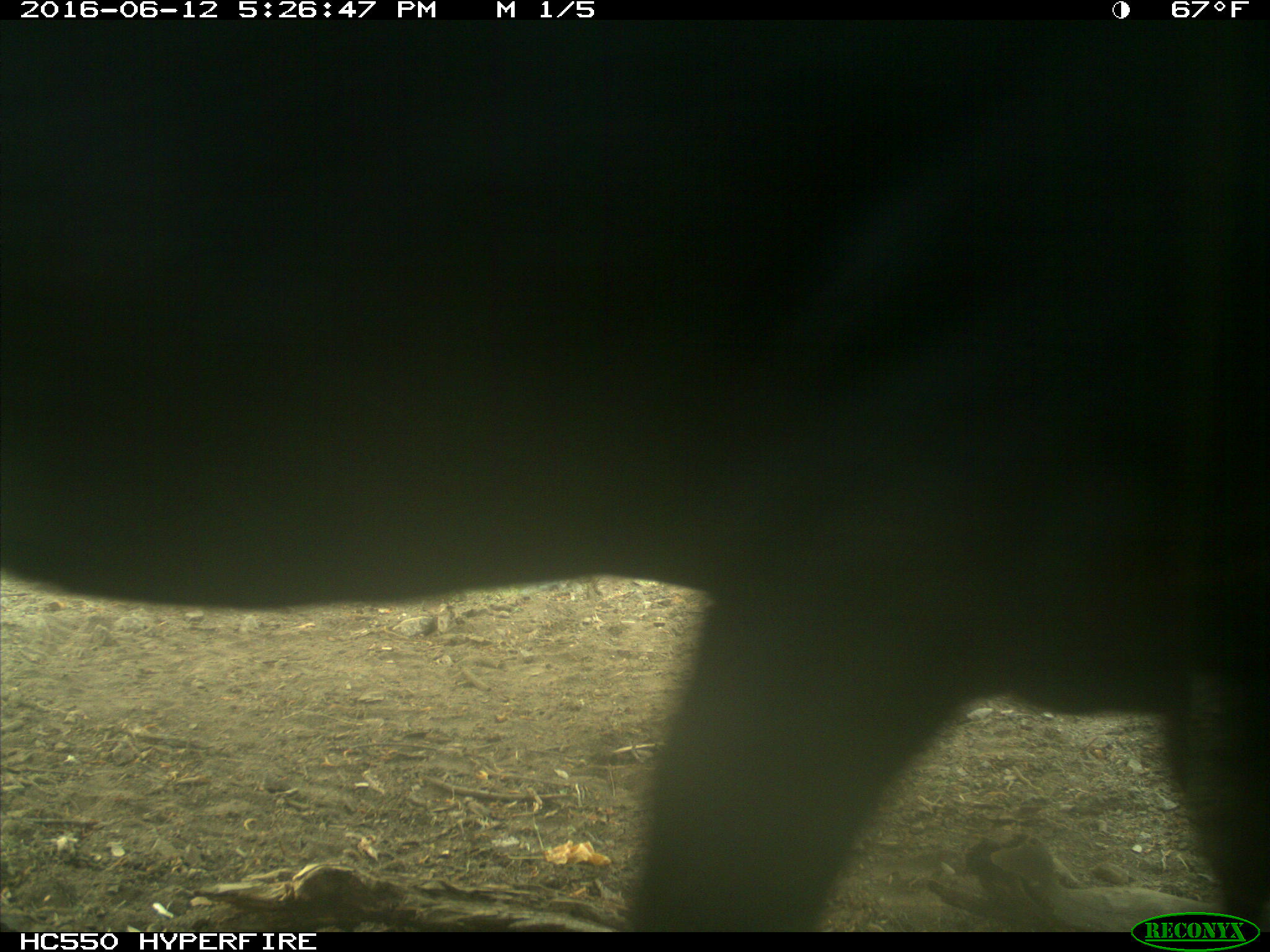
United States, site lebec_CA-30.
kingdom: Animalia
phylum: Chordata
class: Mammalia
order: Artiodactyla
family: Bovidae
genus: Bos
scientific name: Bos taurus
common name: domestic cow